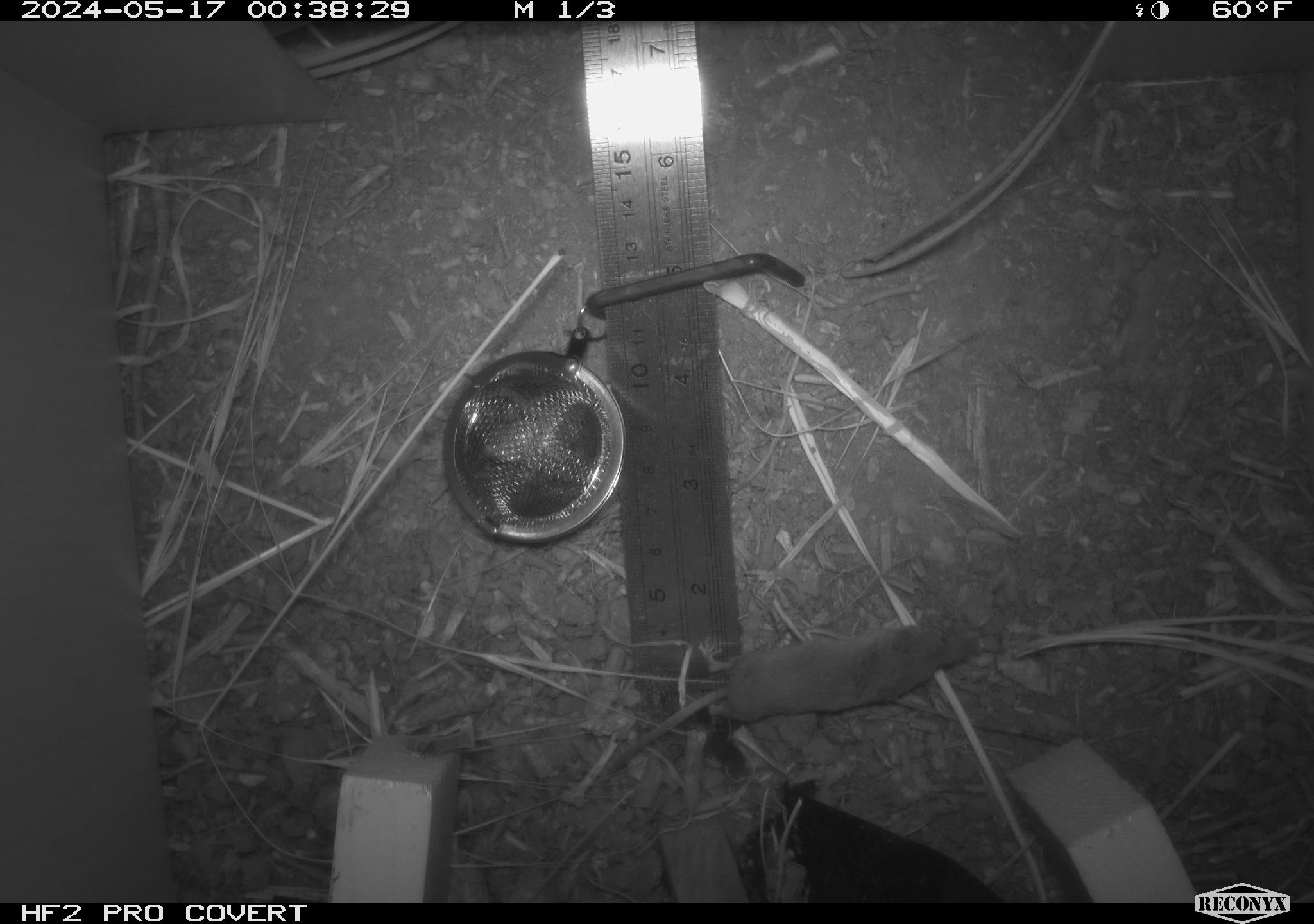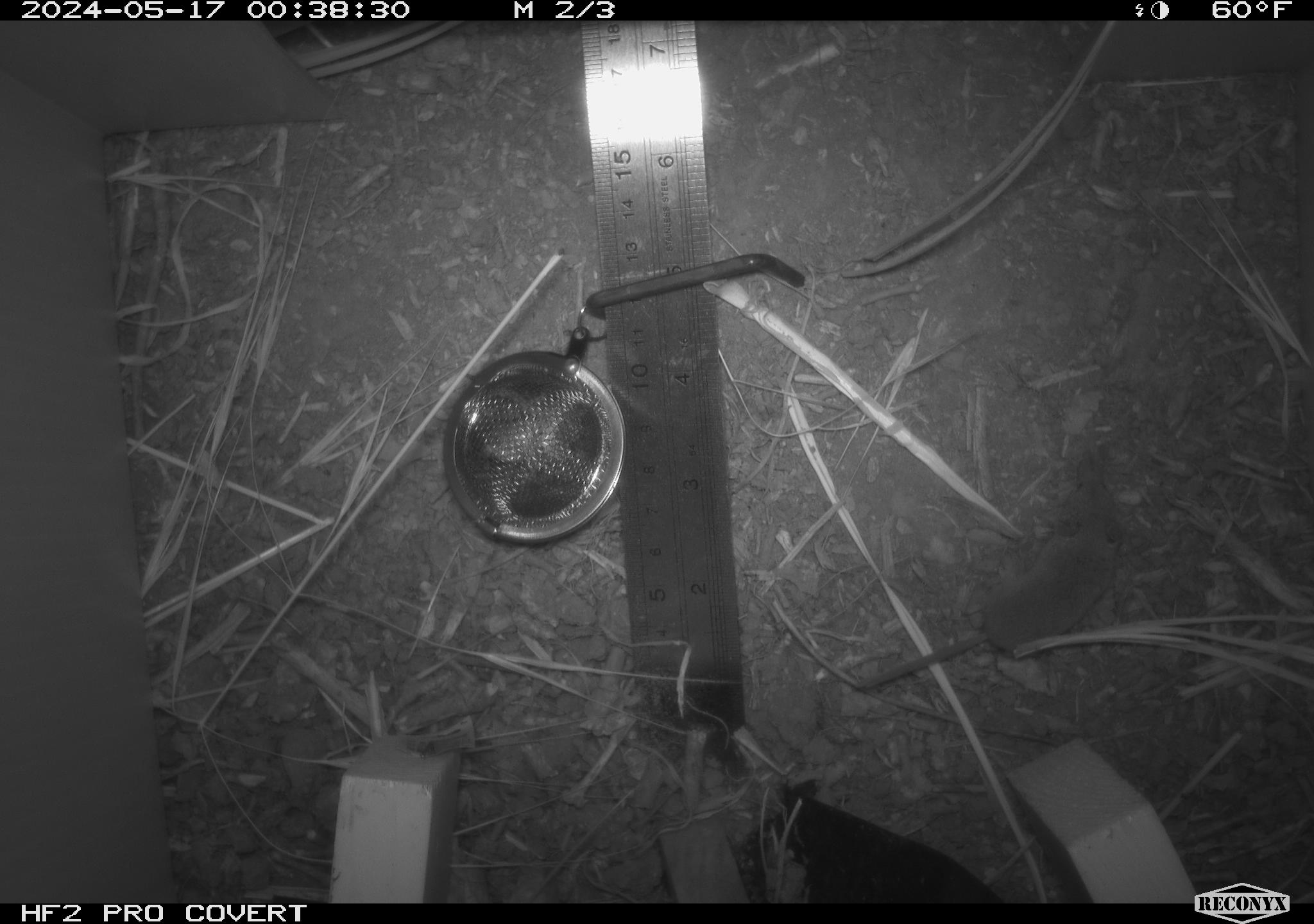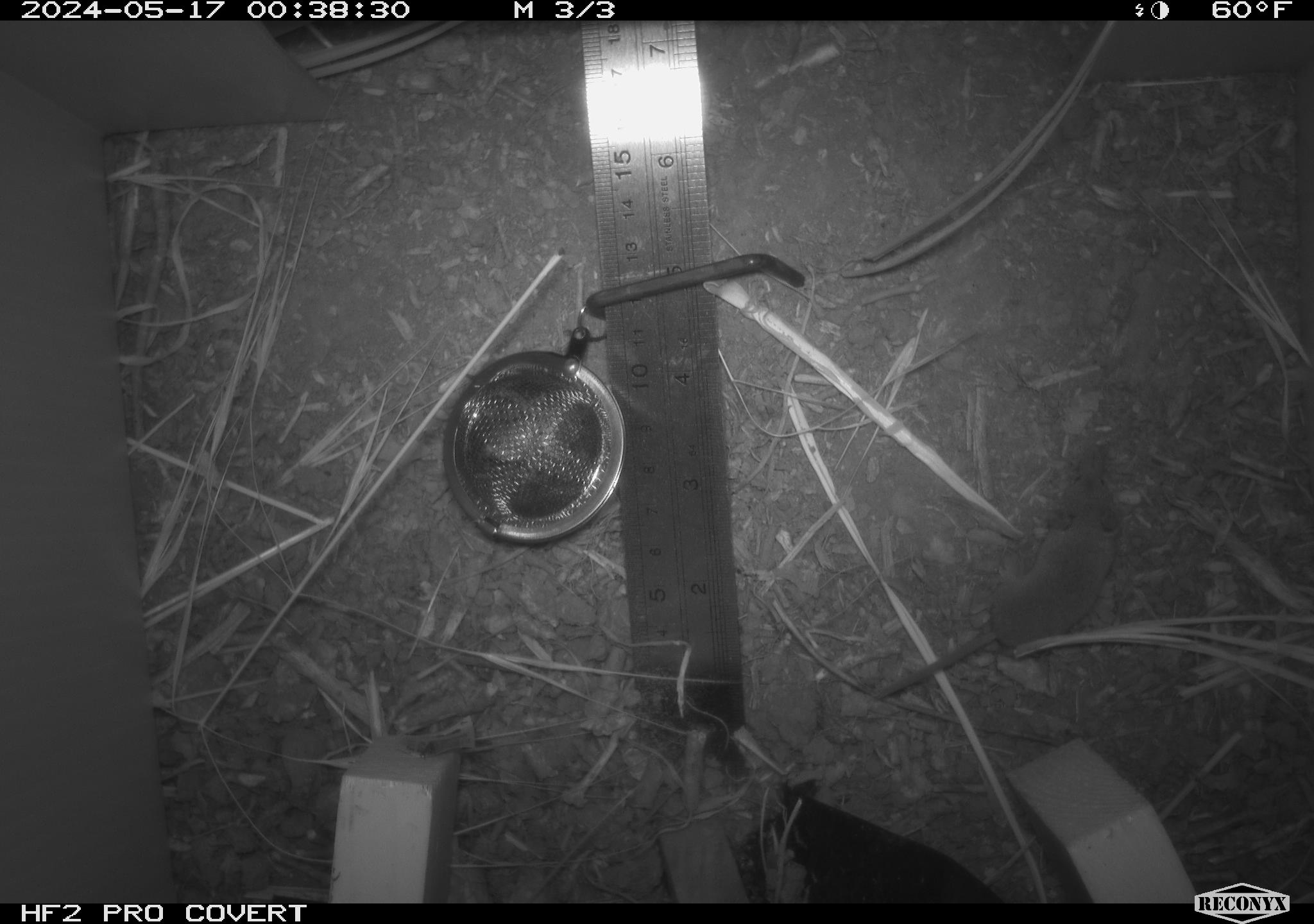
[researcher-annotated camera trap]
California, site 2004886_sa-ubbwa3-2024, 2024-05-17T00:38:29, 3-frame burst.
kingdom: Animalia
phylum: Chordata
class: Mammalia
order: Eulipotyphla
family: Soricidae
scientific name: Soricidae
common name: shrews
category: soricidae family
Soricidae family (shrews) (Soricidae).